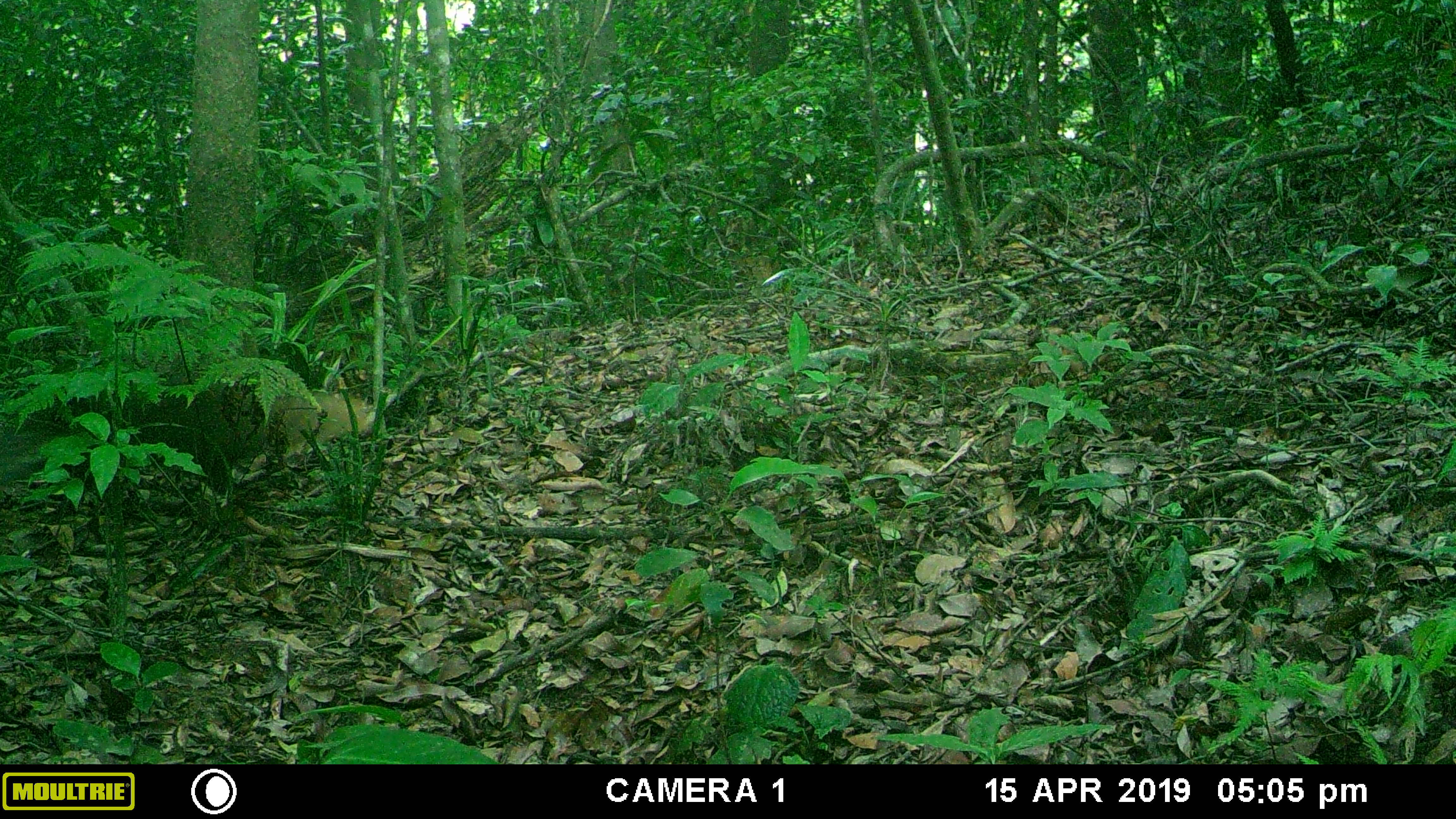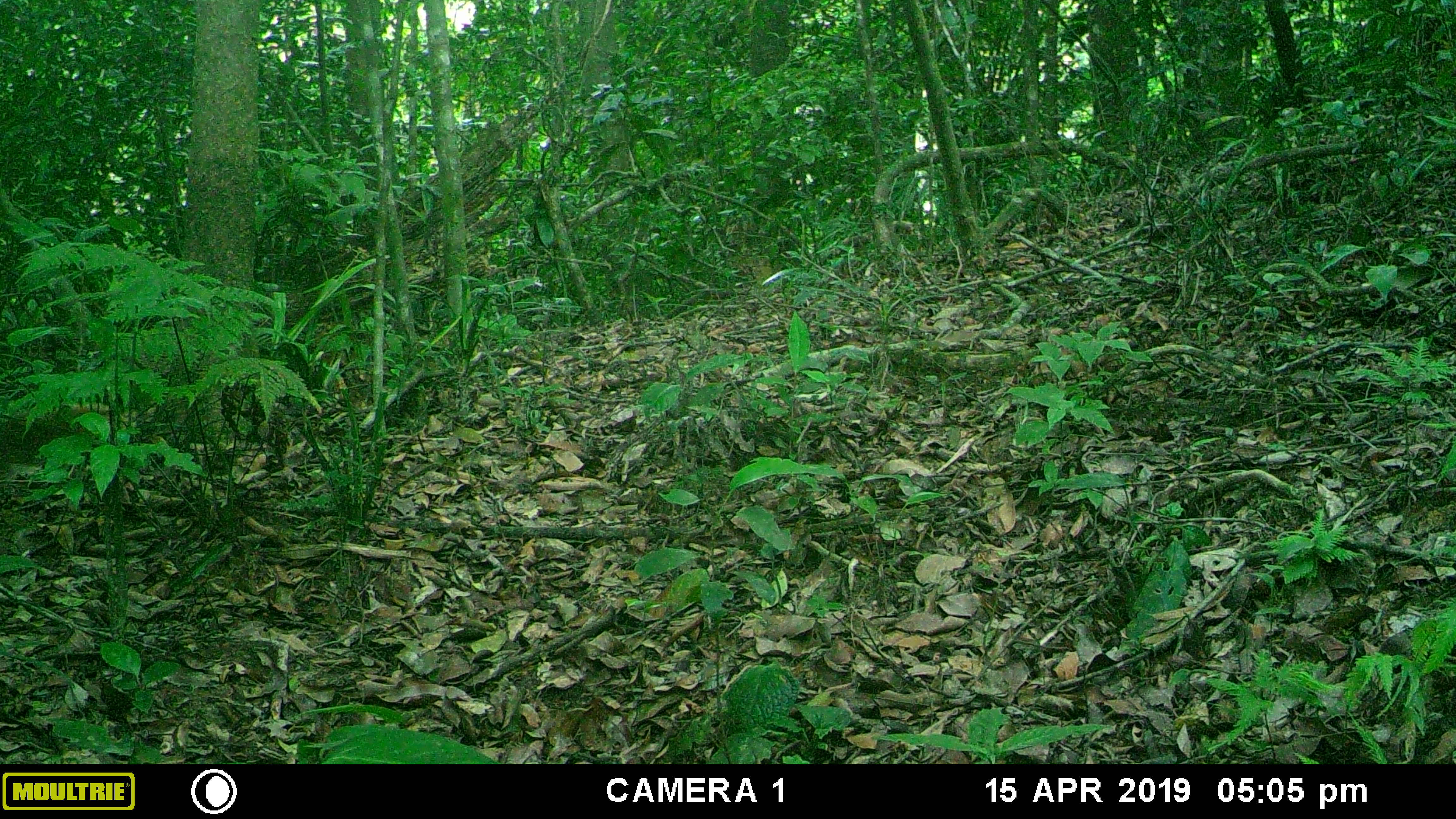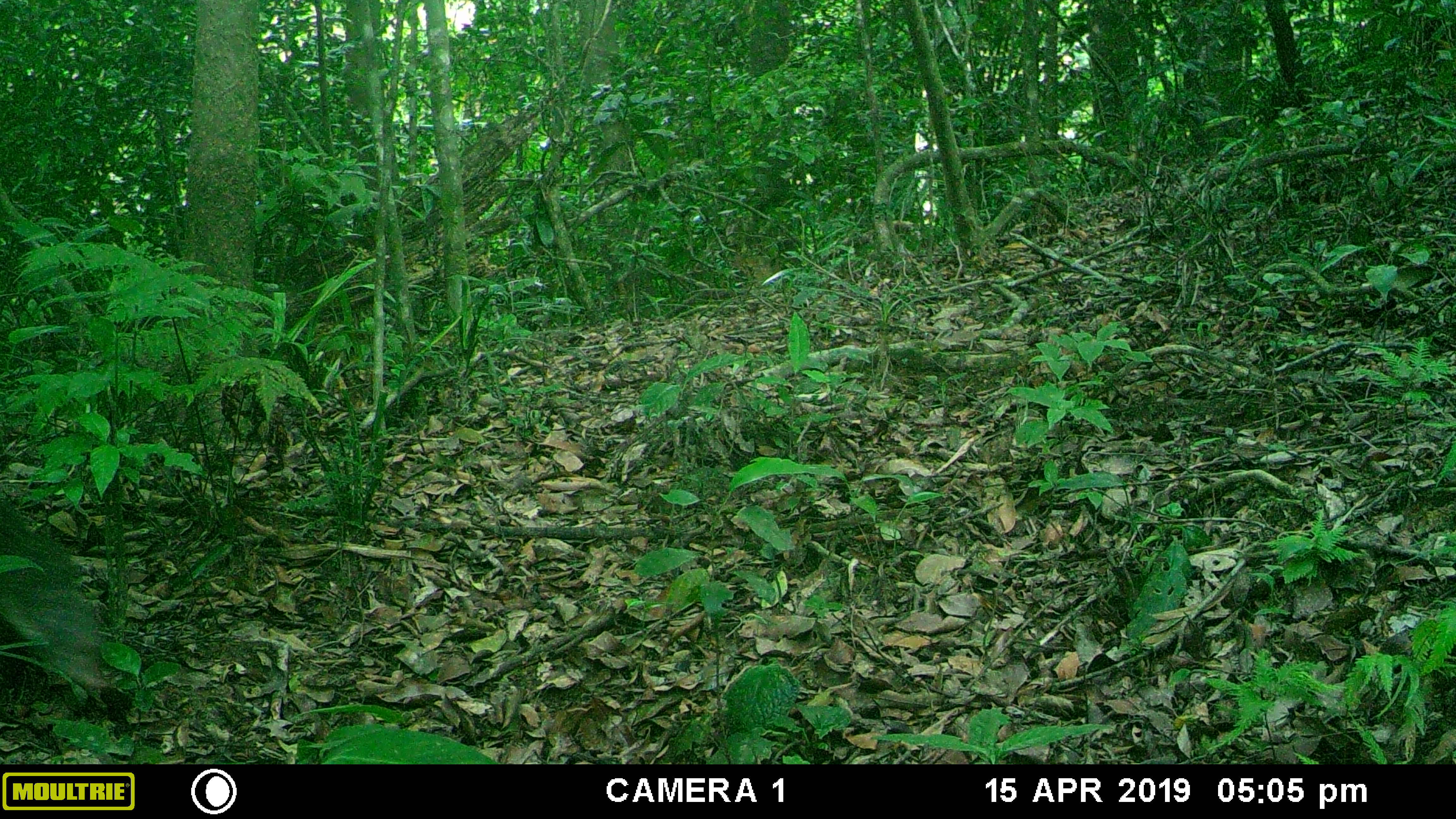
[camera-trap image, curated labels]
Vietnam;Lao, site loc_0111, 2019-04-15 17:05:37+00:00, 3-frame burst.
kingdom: Animalia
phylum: Chordata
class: Mammalia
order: Carnivora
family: Herpestidae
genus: Urva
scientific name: Urva urva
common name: crab-eating mongoose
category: crab eating mongoose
Crab eating mongoose (crab-eating mongoose) (Urva urva). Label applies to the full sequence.